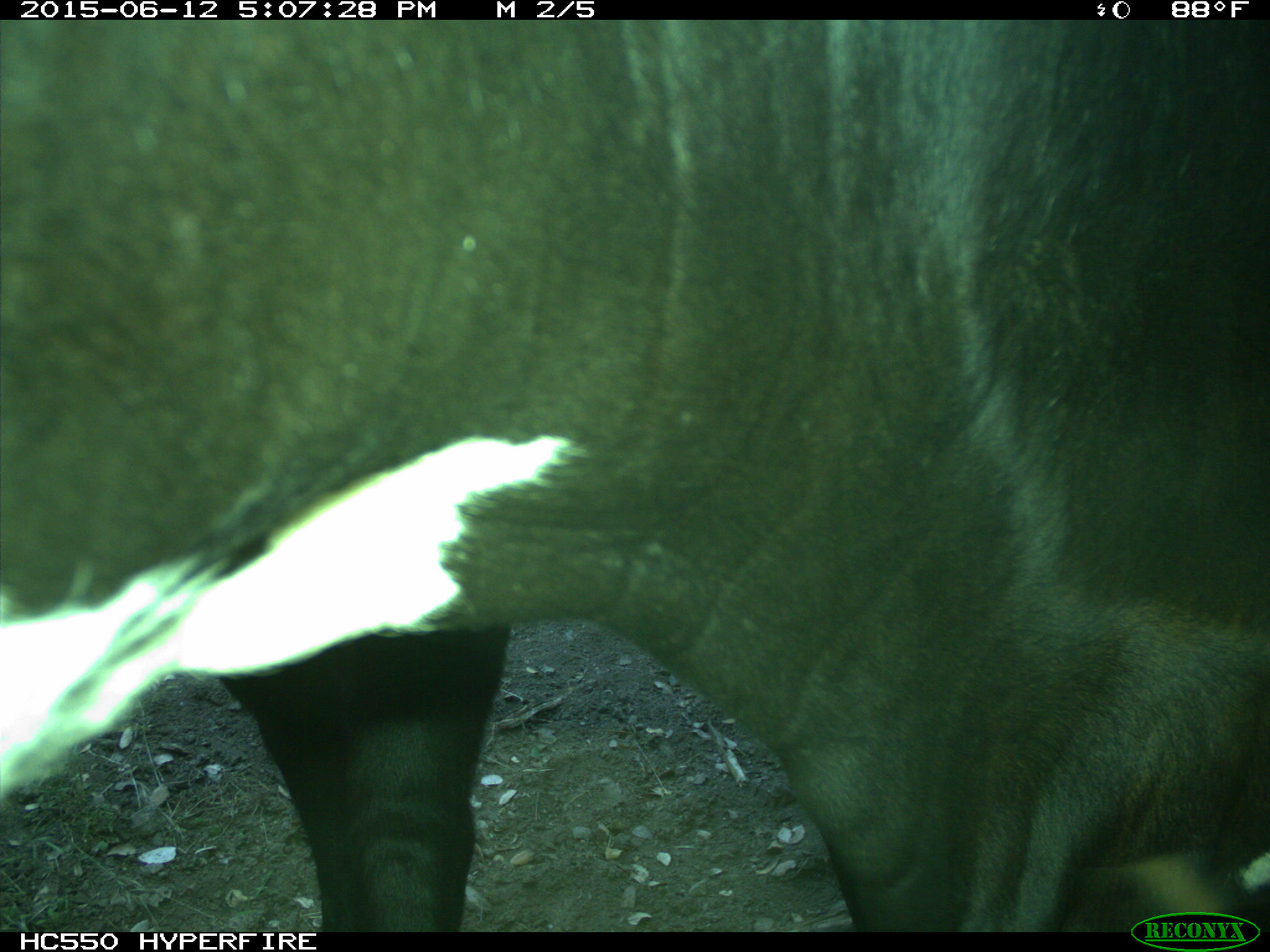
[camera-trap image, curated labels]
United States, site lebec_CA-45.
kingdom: Animalia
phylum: Chordata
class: Mammalia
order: Artiodactyla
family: Bovidae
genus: Bos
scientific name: Bos taurus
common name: domestic cow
Bos taurus (domestic cow).